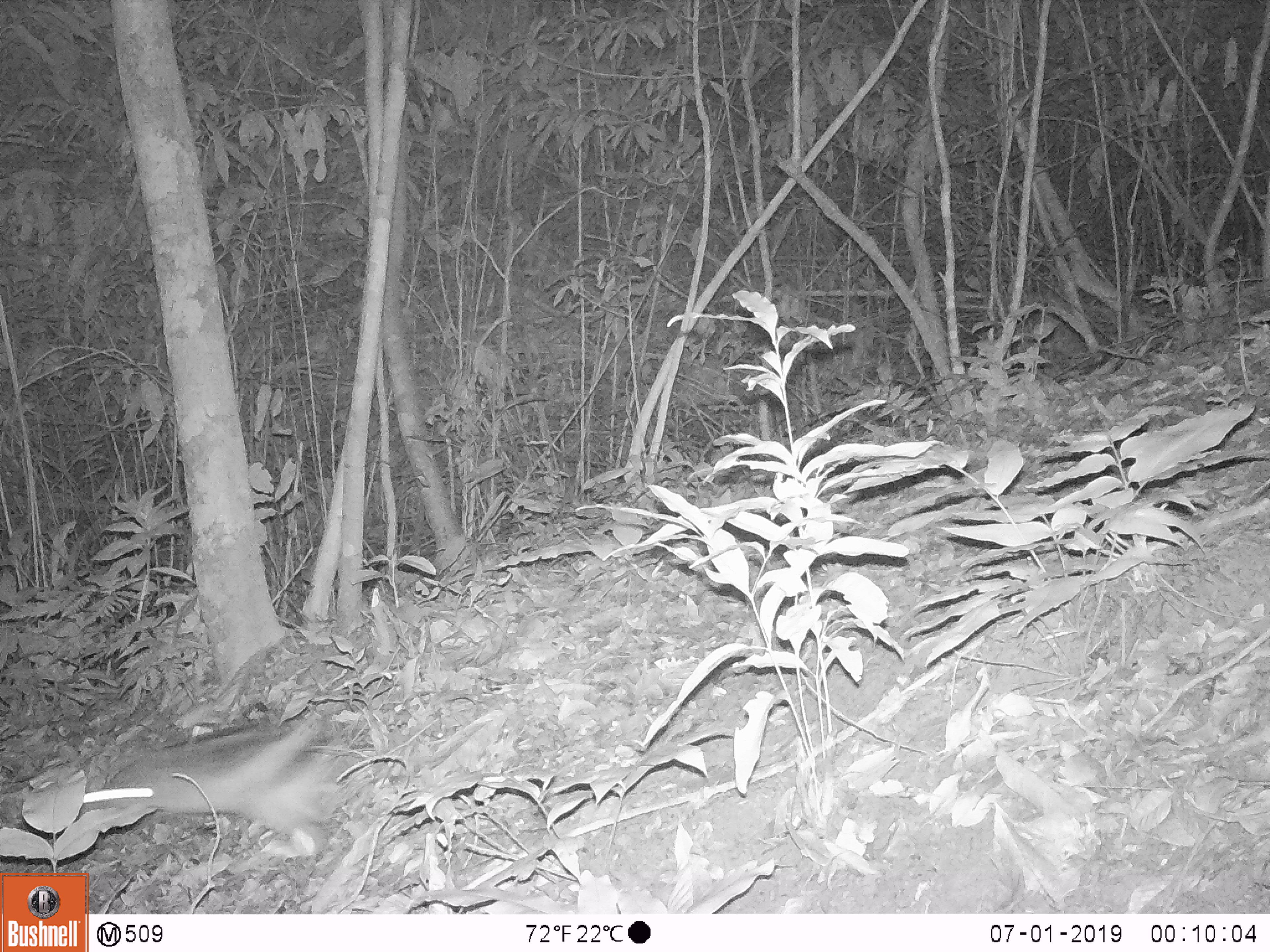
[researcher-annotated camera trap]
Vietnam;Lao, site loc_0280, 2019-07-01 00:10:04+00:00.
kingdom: Animalia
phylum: Chordata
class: Mammalia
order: Lagomorpha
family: Leporidae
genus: Nesolagus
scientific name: Nesolagus timminsi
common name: annamite striped rabbit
Annamite striped rabbit (Nesolagus timminsi). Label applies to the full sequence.